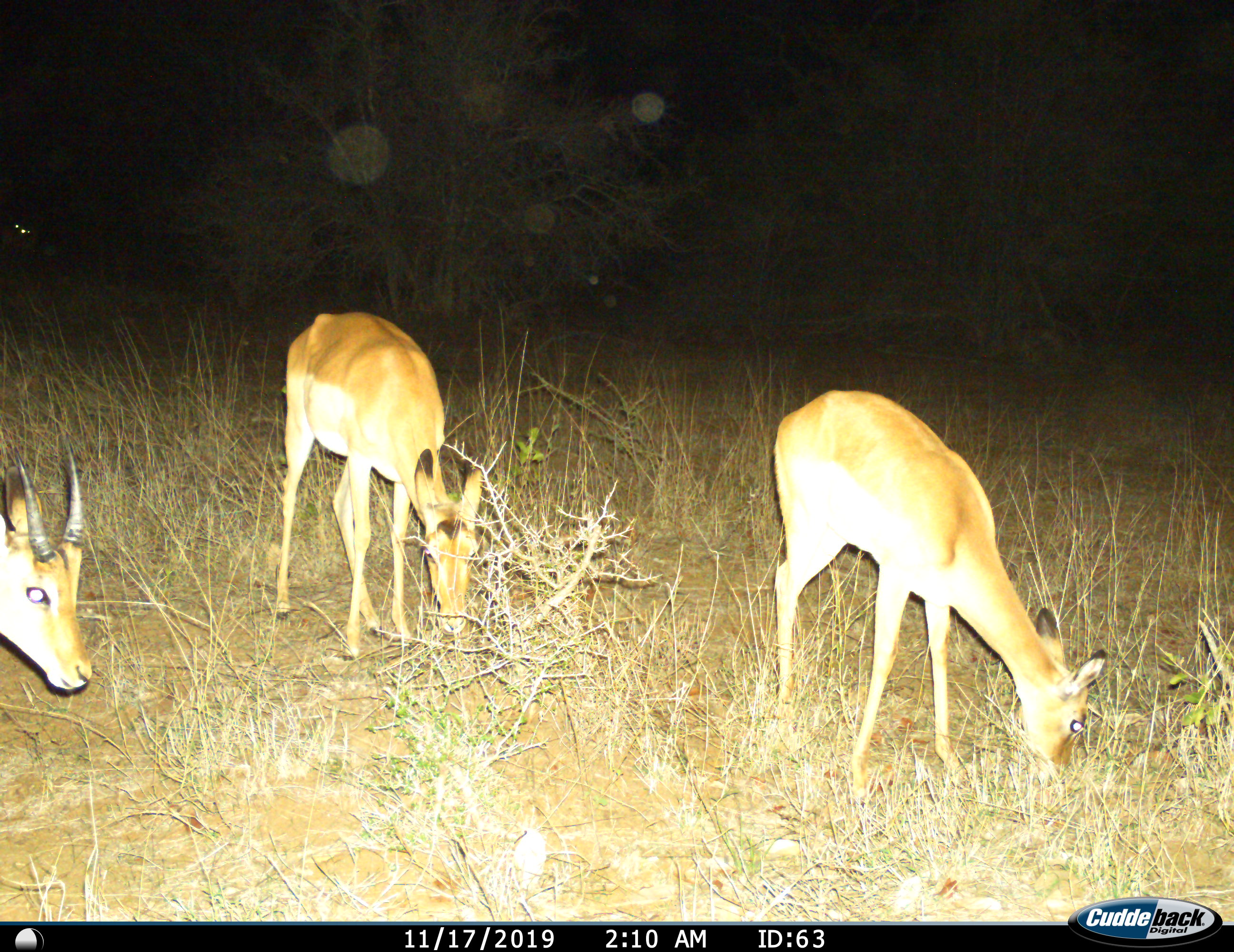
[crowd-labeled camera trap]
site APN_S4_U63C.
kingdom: Animalia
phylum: Chordata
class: Mammalia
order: Artiodactyla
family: Bovidae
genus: Aepyceros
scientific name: Aepyceros melampus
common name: impala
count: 3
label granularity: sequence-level